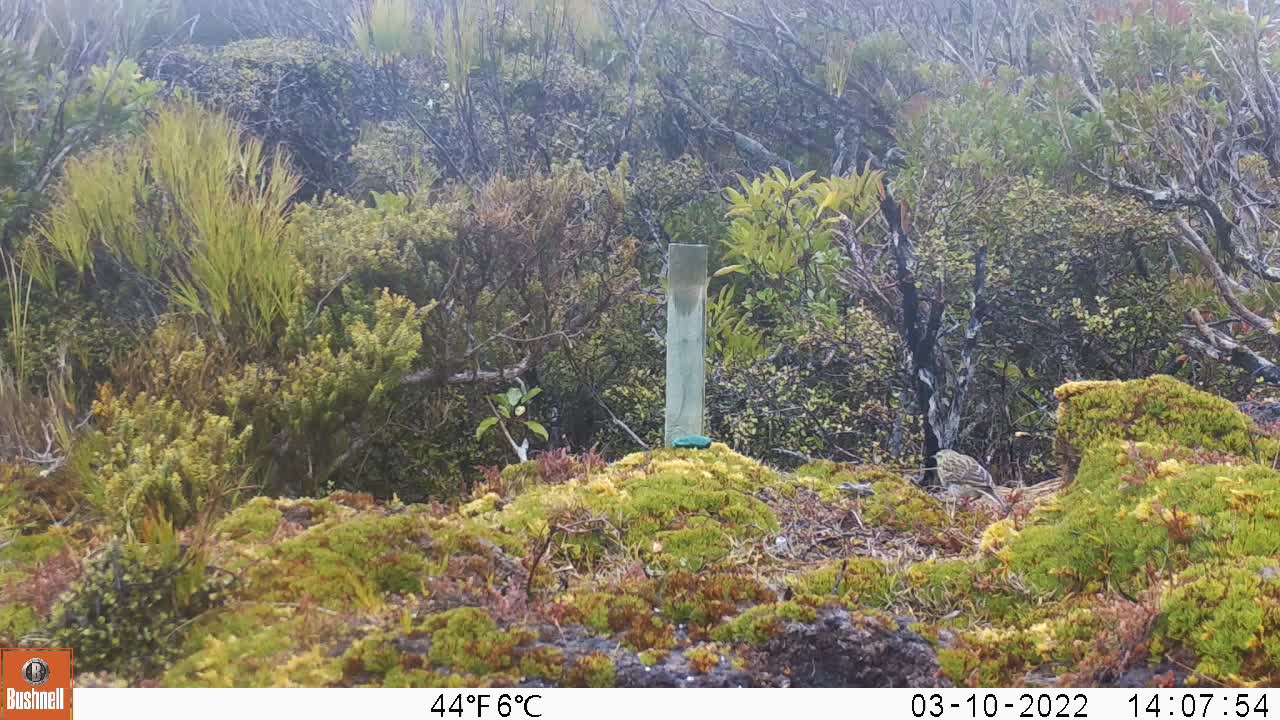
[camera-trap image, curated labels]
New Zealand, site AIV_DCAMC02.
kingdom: Animalia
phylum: Chordata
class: Aves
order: Passeriformes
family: Motacillidae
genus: Anthus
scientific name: Anthus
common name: pipit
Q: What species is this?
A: Pipit (Anthus).